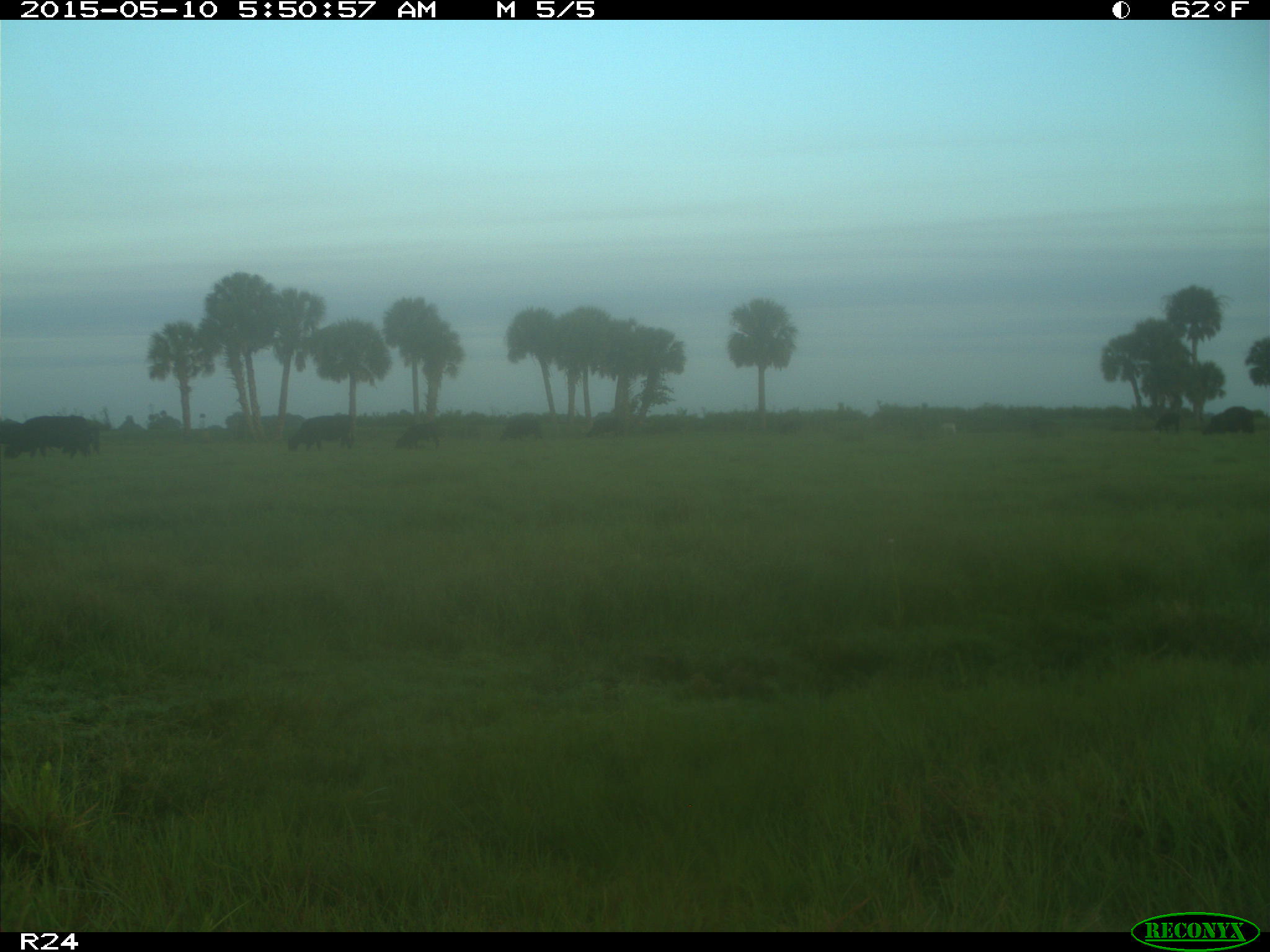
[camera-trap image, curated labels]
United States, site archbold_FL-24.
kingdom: Animalia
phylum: Chordata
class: Mammalia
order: Artiodactyla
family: Bovidae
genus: Bos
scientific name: Bos taurus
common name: domestic cow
Bos taurus (domestic cow).